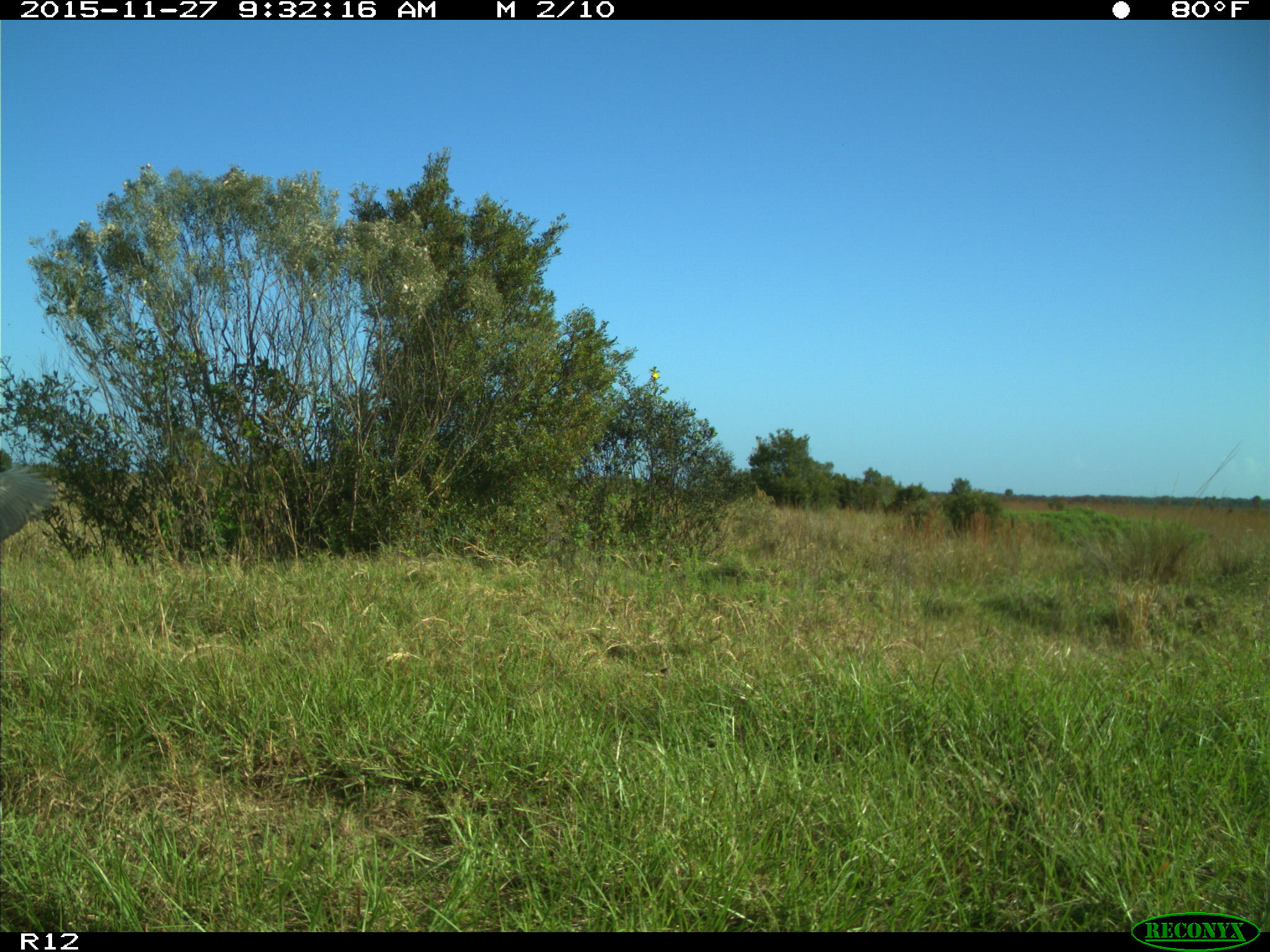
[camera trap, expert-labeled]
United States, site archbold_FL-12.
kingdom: Animalia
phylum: Chordata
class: Aves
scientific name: Aves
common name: birds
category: unidentified bird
Unidentified bird (birds) (Aves).